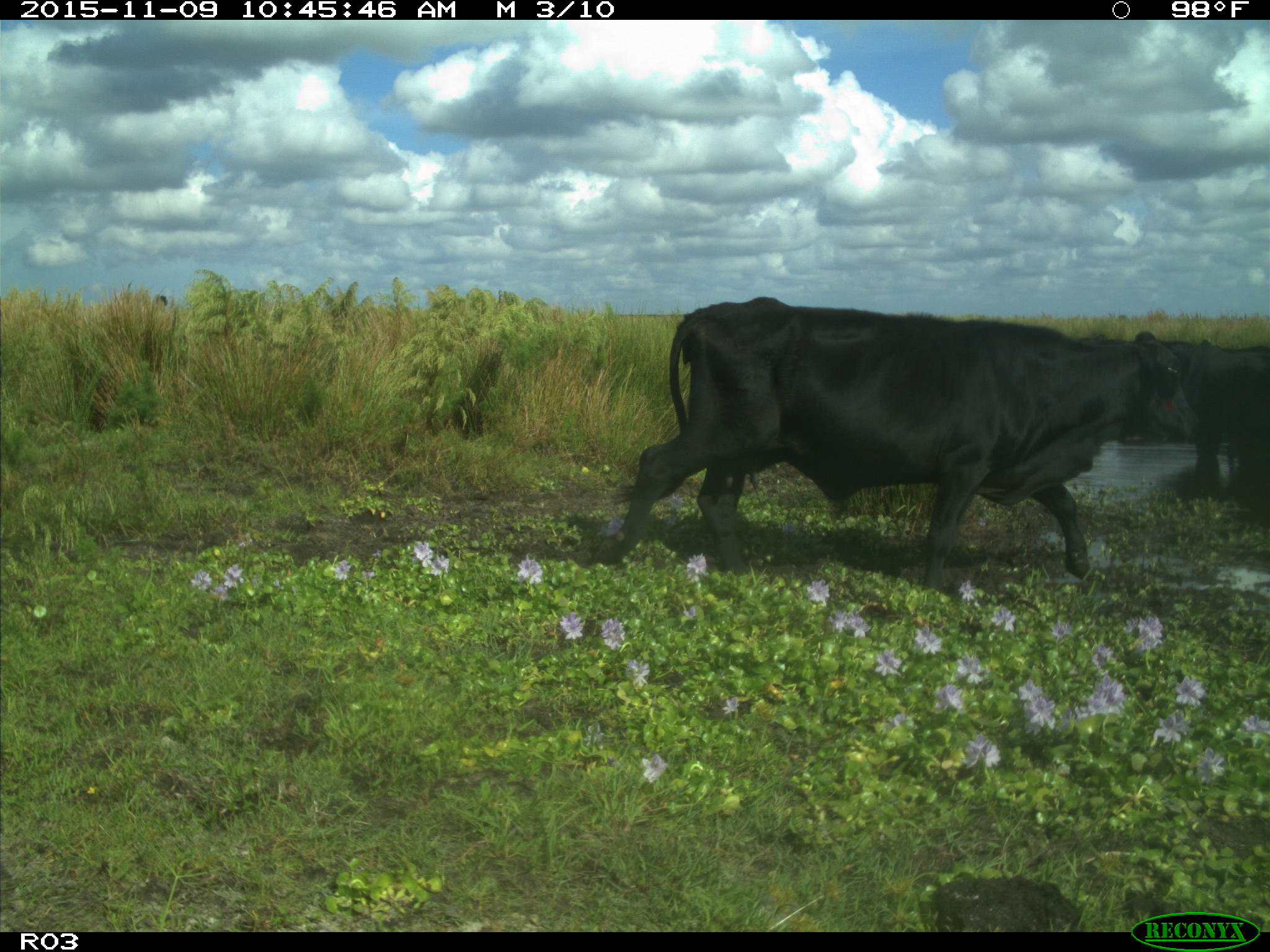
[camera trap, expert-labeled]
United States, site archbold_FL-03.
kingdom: Animalia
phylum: Chordata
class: Mammalia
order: Artiodactyla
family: Bovidae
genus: Bos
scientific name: Bos taurus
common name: domestic cow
Bos taurus (domestic cow).